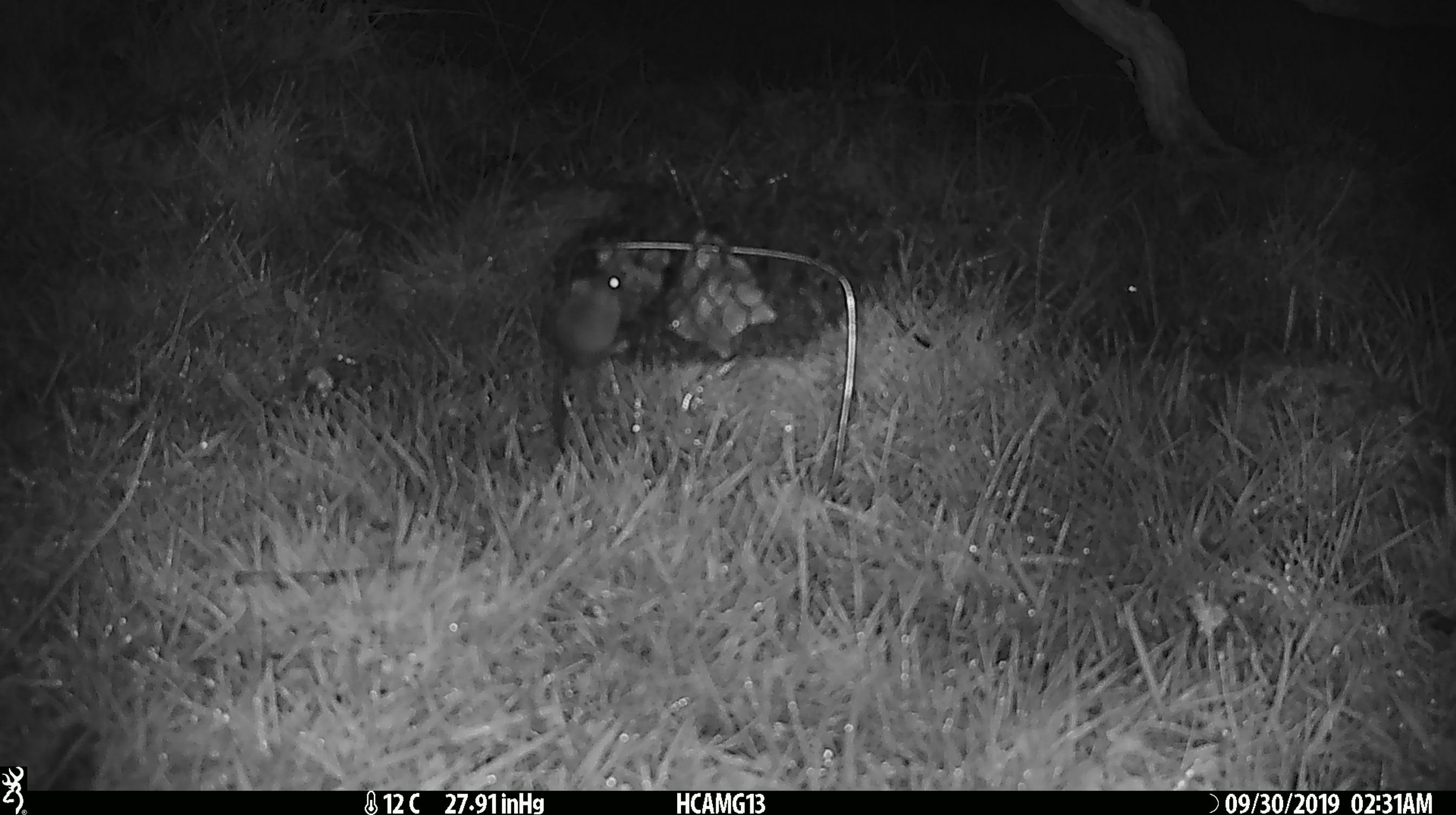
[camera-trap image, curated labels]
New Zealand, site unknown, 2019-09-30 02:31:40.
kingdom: Animalia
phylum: Chordata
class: Mammalia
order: Rodentia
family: Muridae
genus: Mus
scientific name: Mus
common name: mouse